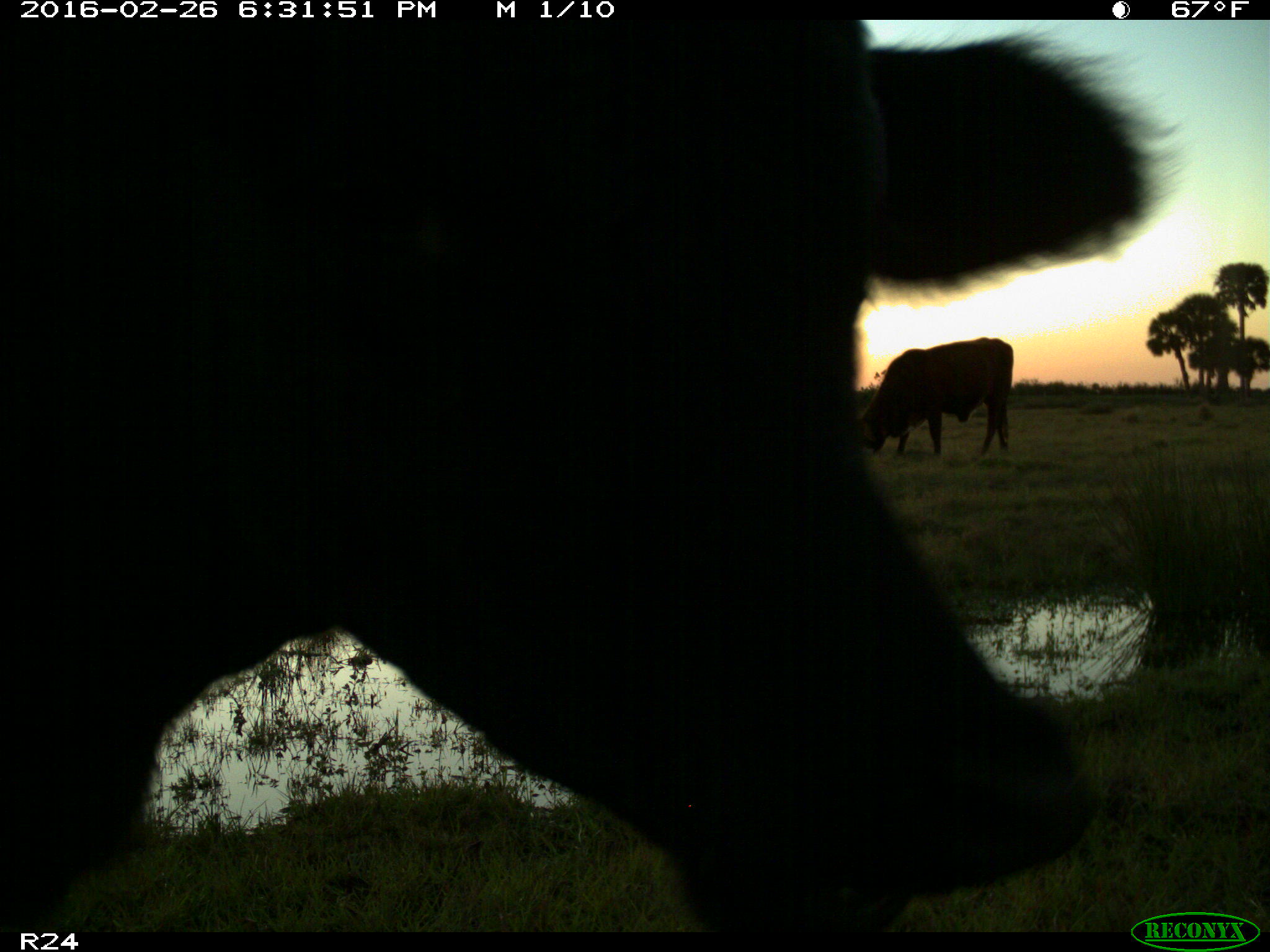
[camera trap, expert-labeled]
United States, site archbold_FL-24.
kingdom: Animalia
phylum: Chordata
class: Mammalia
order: Artiodactyla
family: Bovidae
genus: Bos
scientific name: Bos taurus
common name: domestic cow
Bos taurus (domestic cow).